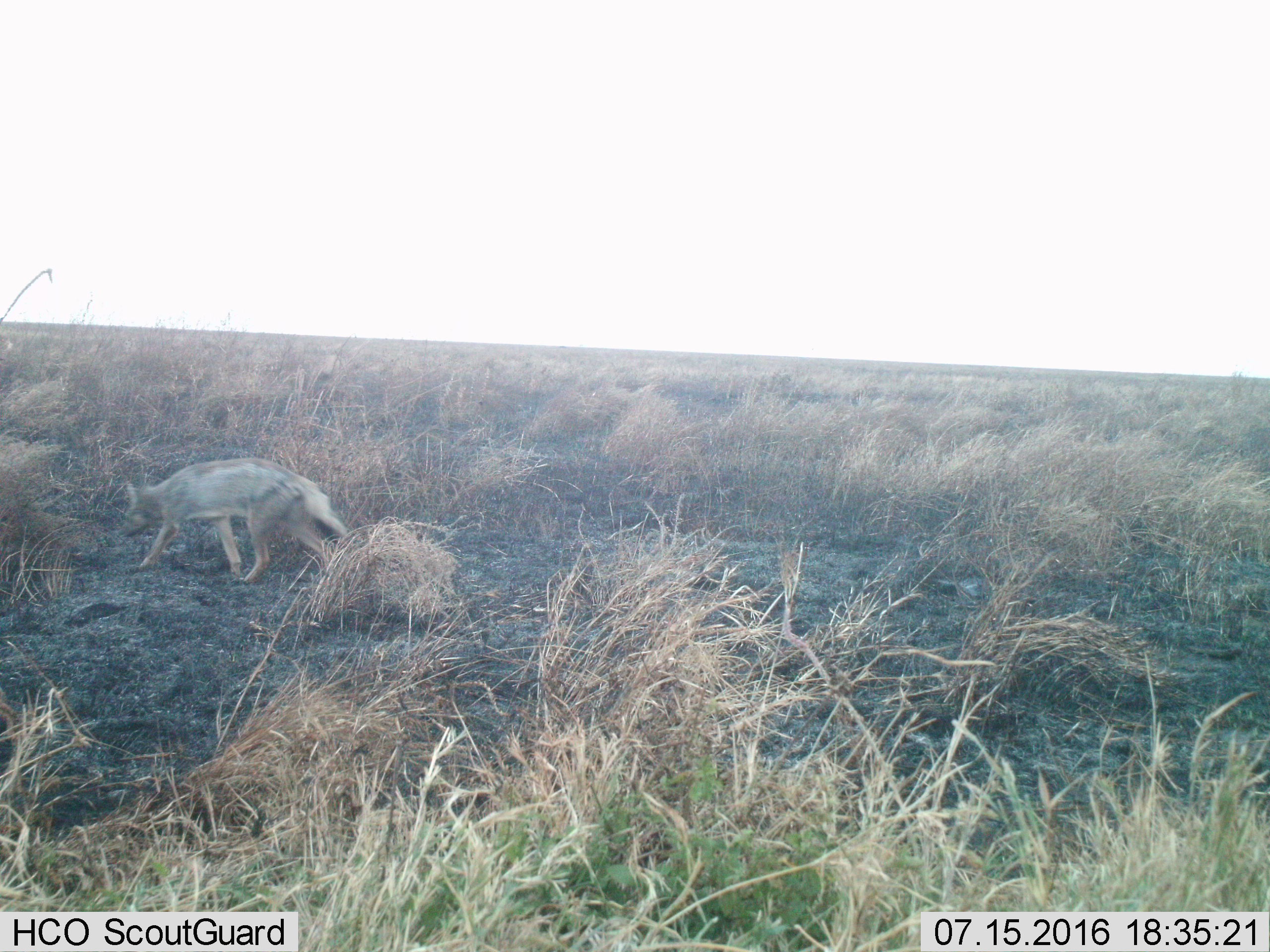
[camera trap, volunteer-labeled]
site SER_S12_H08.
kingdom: Animalia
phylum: Chordata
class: Mammalia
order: Carnivora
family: Canidae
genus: Lupulella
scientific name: Lupulella mesomelas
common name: black-backed jackal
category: jackalblackbacked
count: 1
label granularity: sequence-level